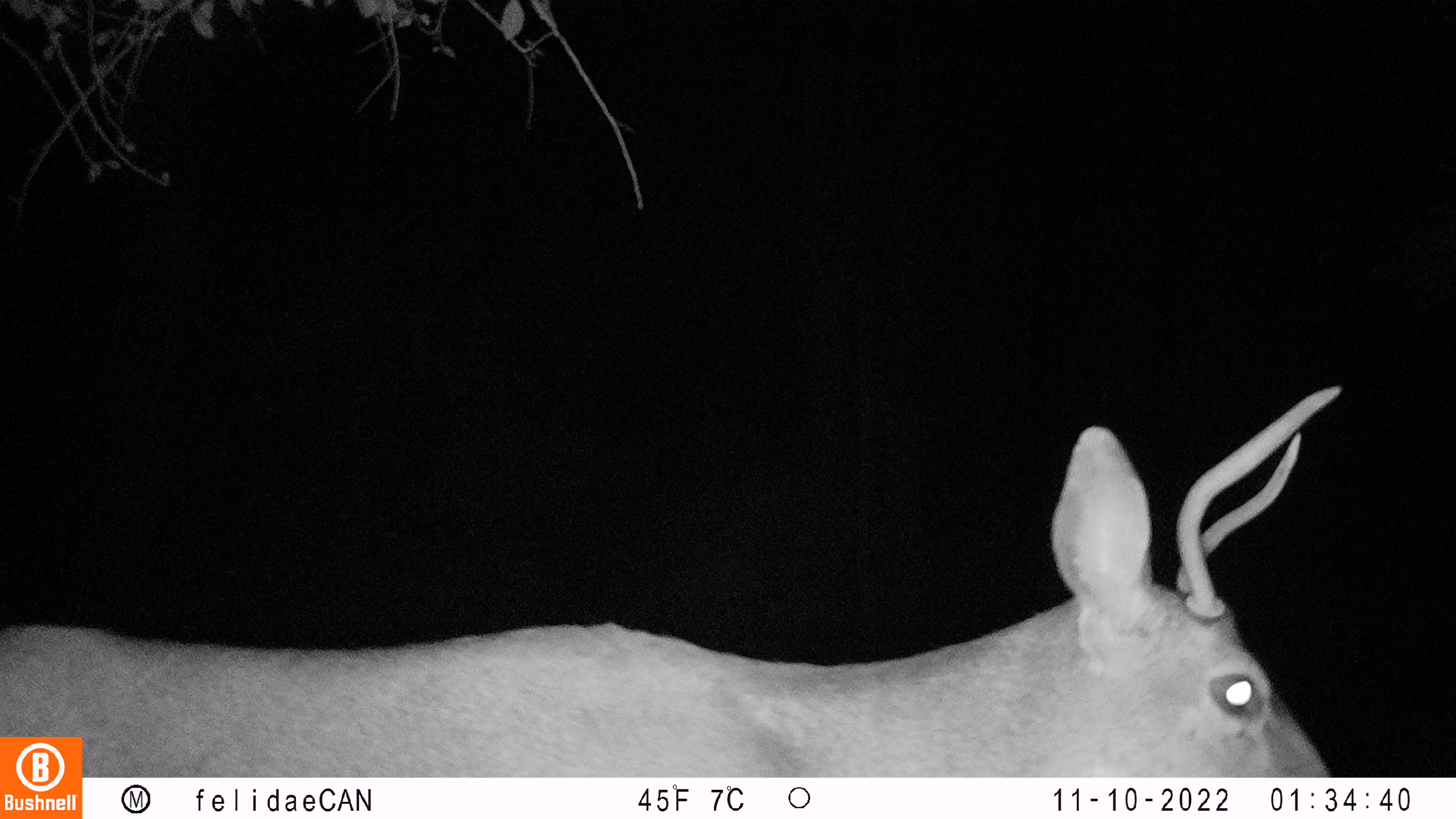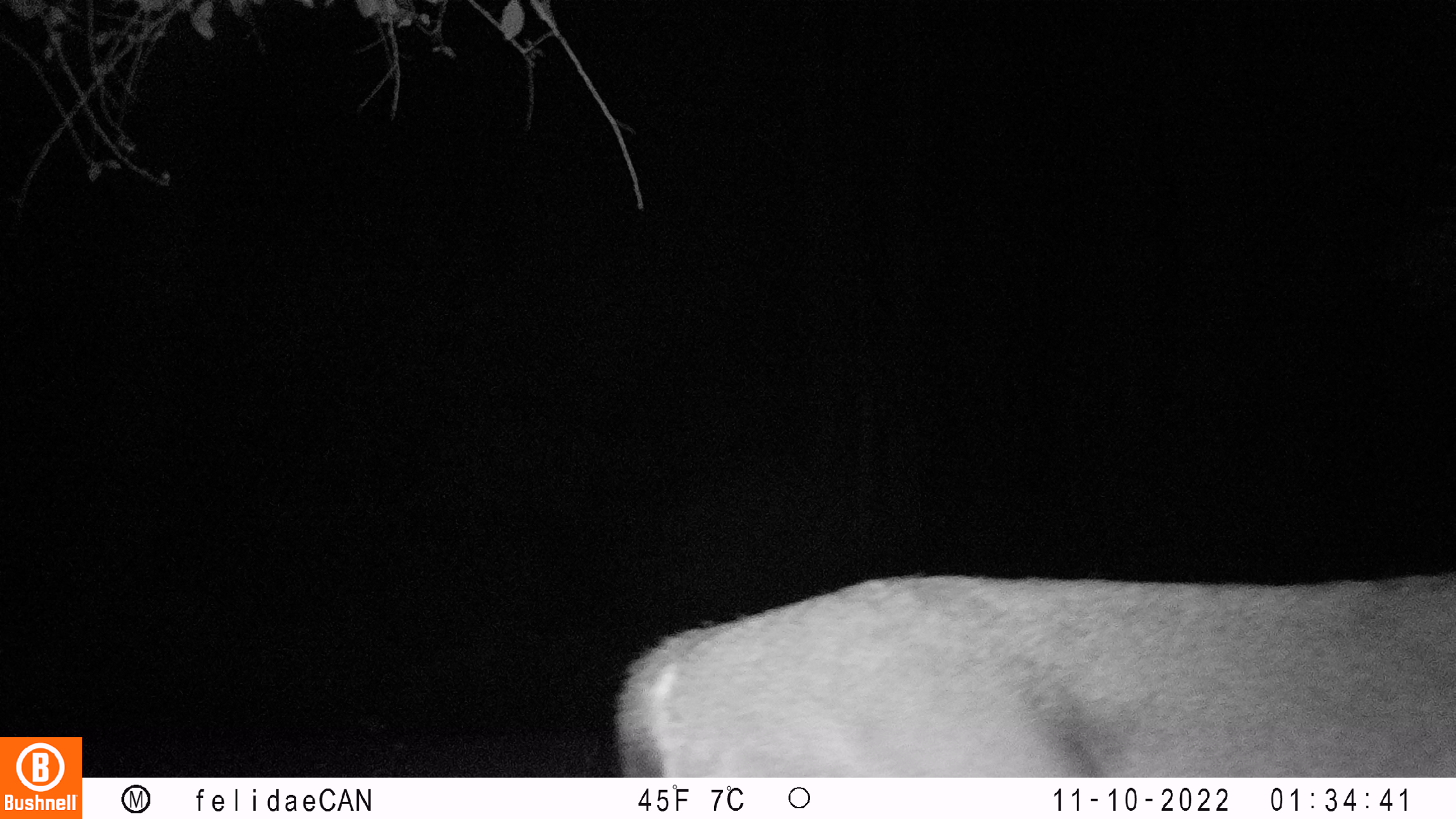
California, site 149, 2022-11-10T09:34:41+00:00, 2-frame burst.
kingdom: Animalia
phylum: Chordata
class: Mammalia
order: Artiodactyla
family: Cervidae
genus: Odocoileus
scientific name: Odocoileus hemionus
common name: mule deer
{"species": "mule deer (Odocoileus hemionus)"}